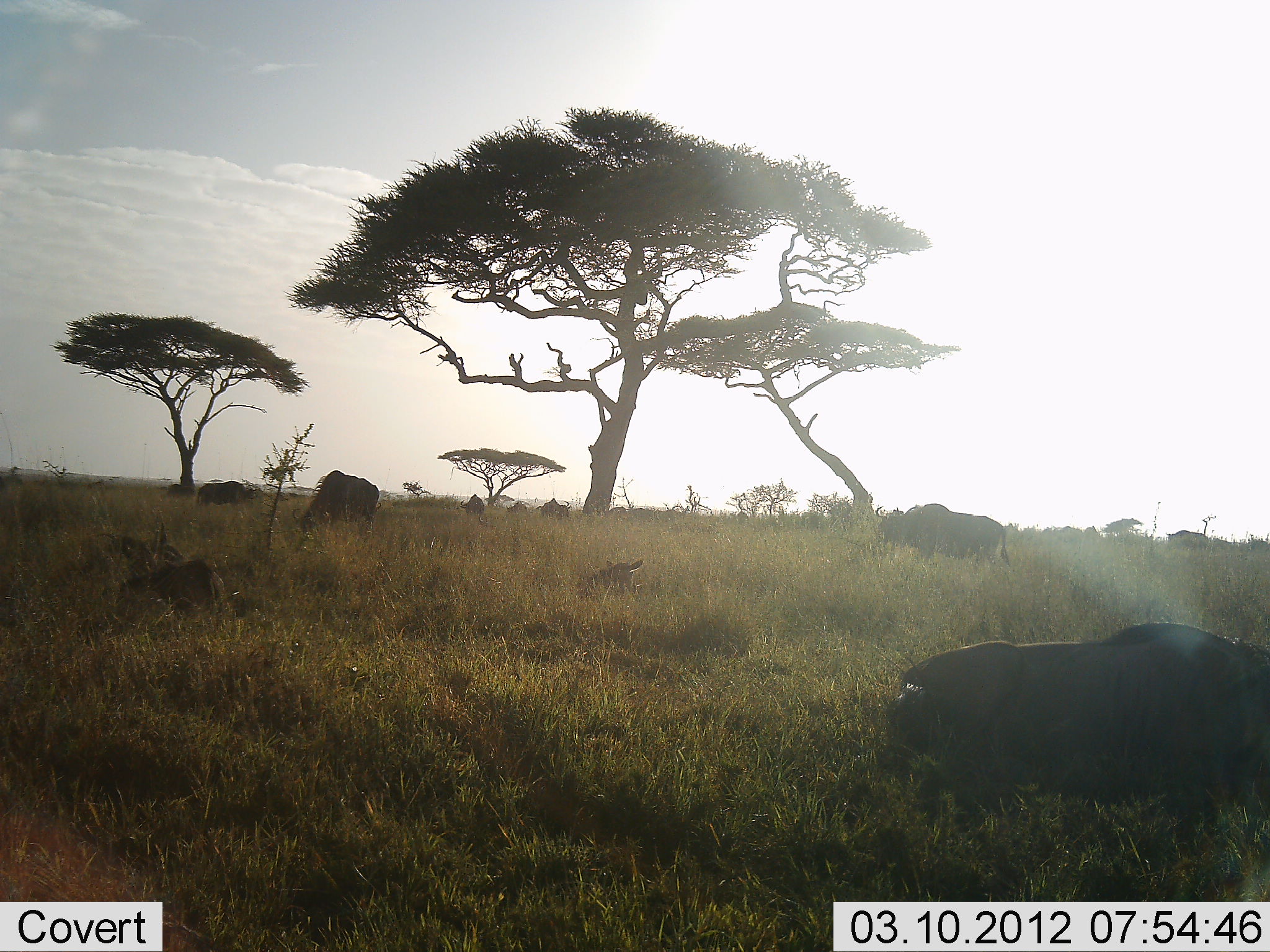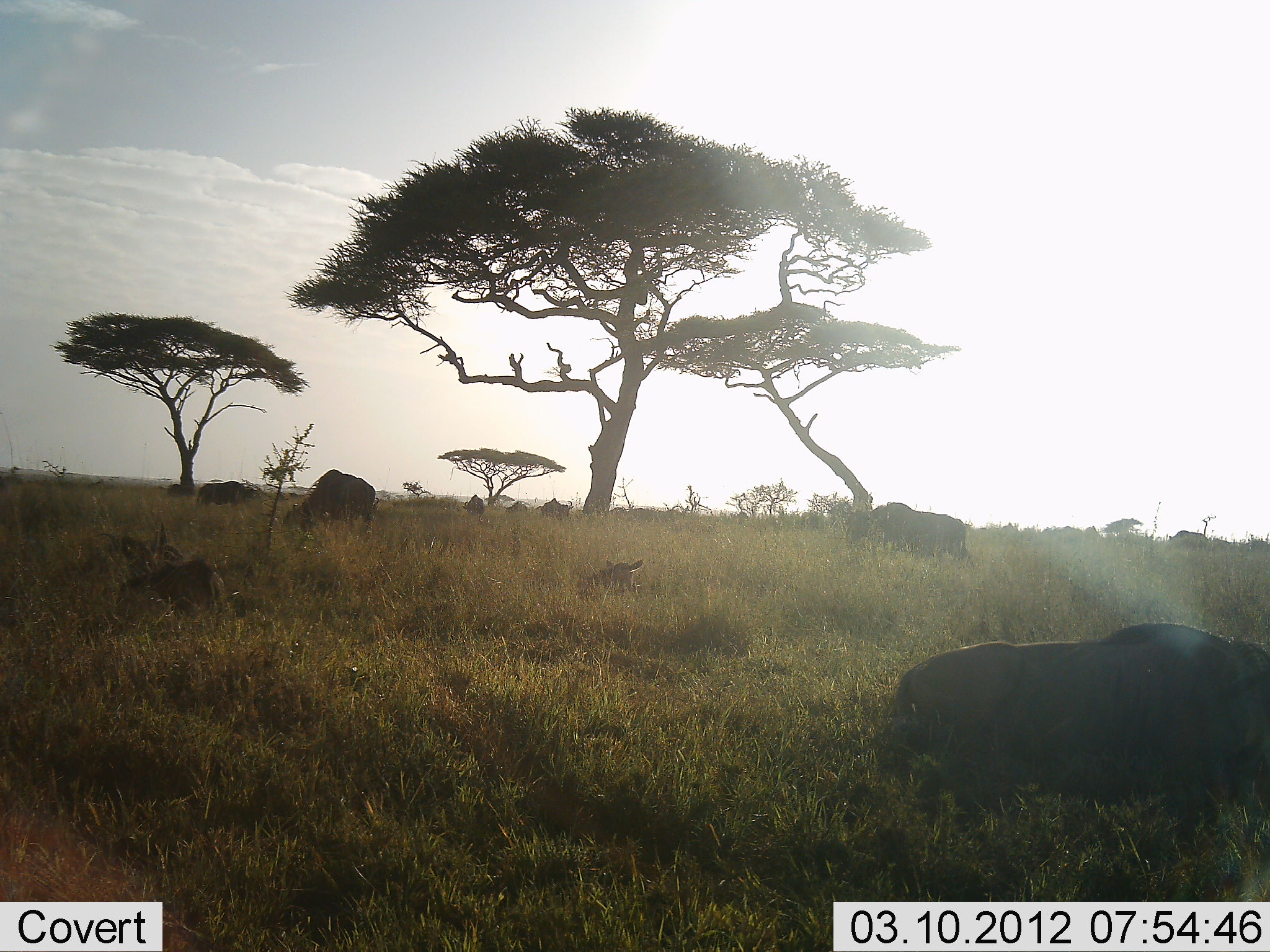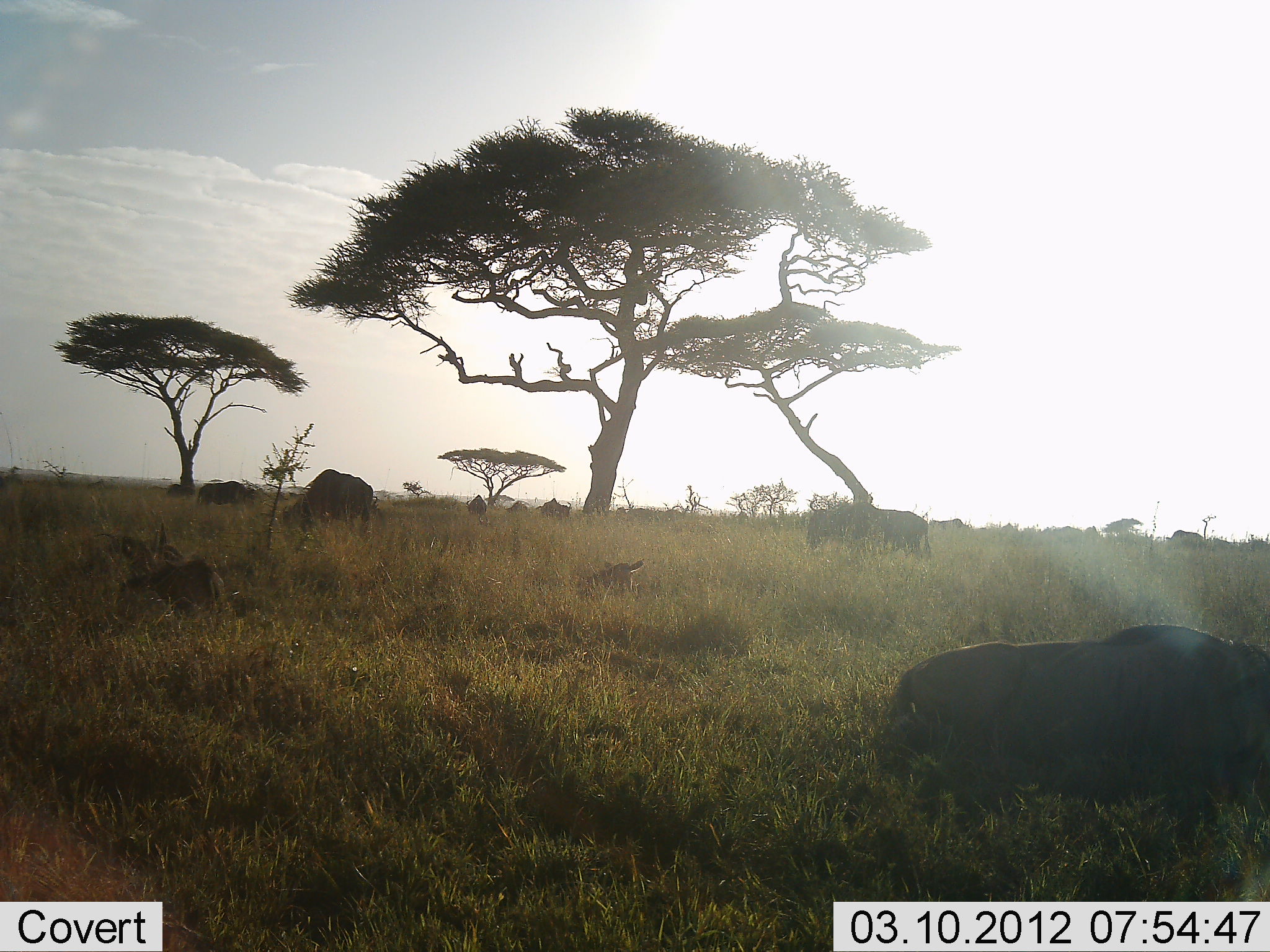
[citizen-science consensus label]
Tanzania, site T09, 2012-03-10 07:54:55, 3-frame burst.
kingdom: Animalia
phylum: Chordata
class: Mammalia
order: Artiodactyla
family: Bovidae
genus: Connochaetes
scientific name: Connochaetes taurinus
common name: blue wildebeest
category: wildebeest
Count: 8.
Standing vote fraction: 60%.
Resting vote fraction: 85%.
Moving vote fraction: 40%.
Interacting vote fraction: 0%.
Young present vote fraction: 25%.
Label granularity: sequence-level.